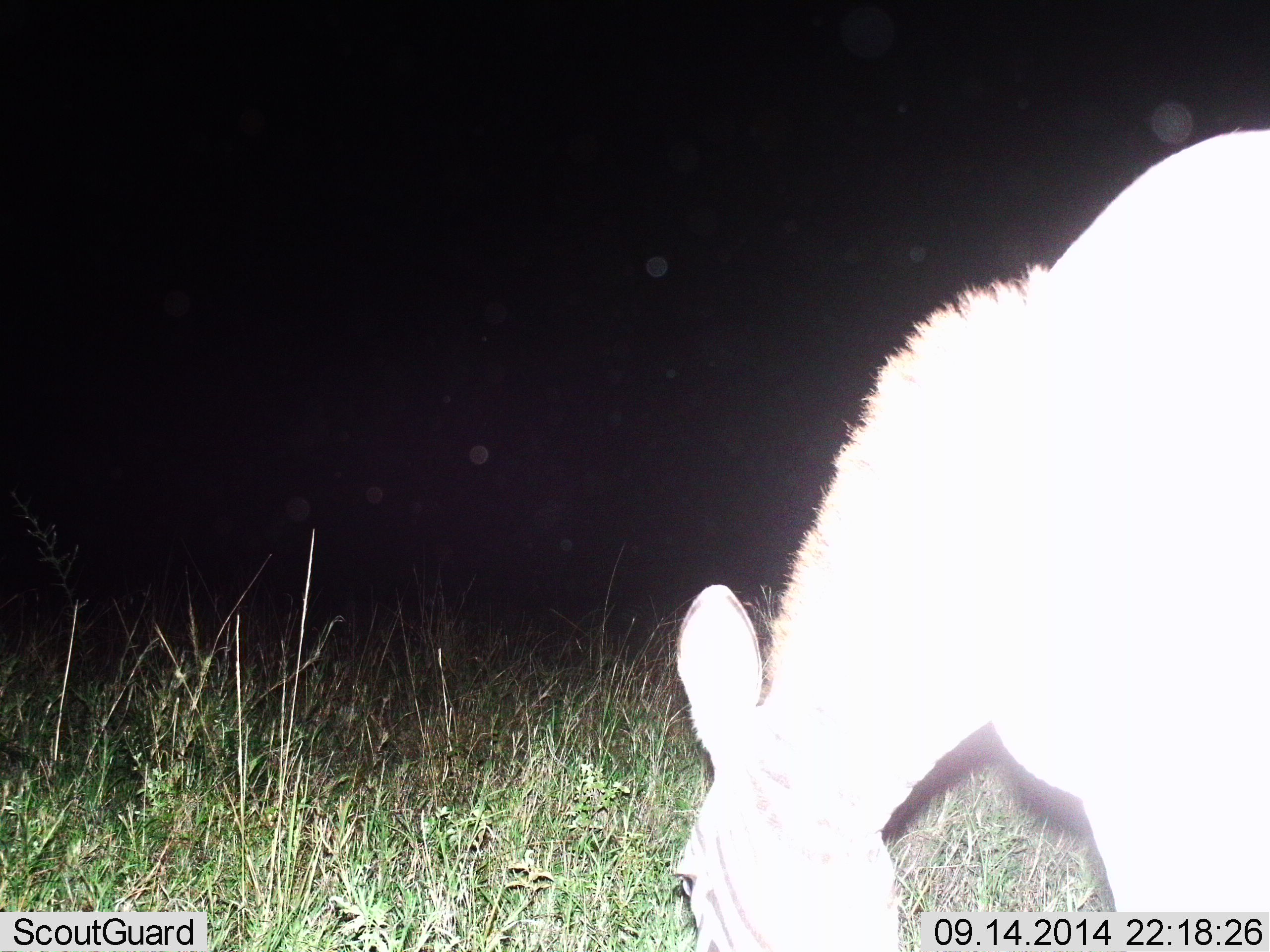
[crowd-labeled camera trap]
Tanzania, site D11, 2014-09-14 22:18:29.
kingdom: Animalia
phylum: Chordata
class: Mammalia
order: Perissodactyla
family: Equidae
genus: Equus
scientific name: Equus quagga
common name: plains zebra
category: zebra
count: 1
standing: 10%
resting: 0%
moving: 0%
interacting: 0%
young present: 0%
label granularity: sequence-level